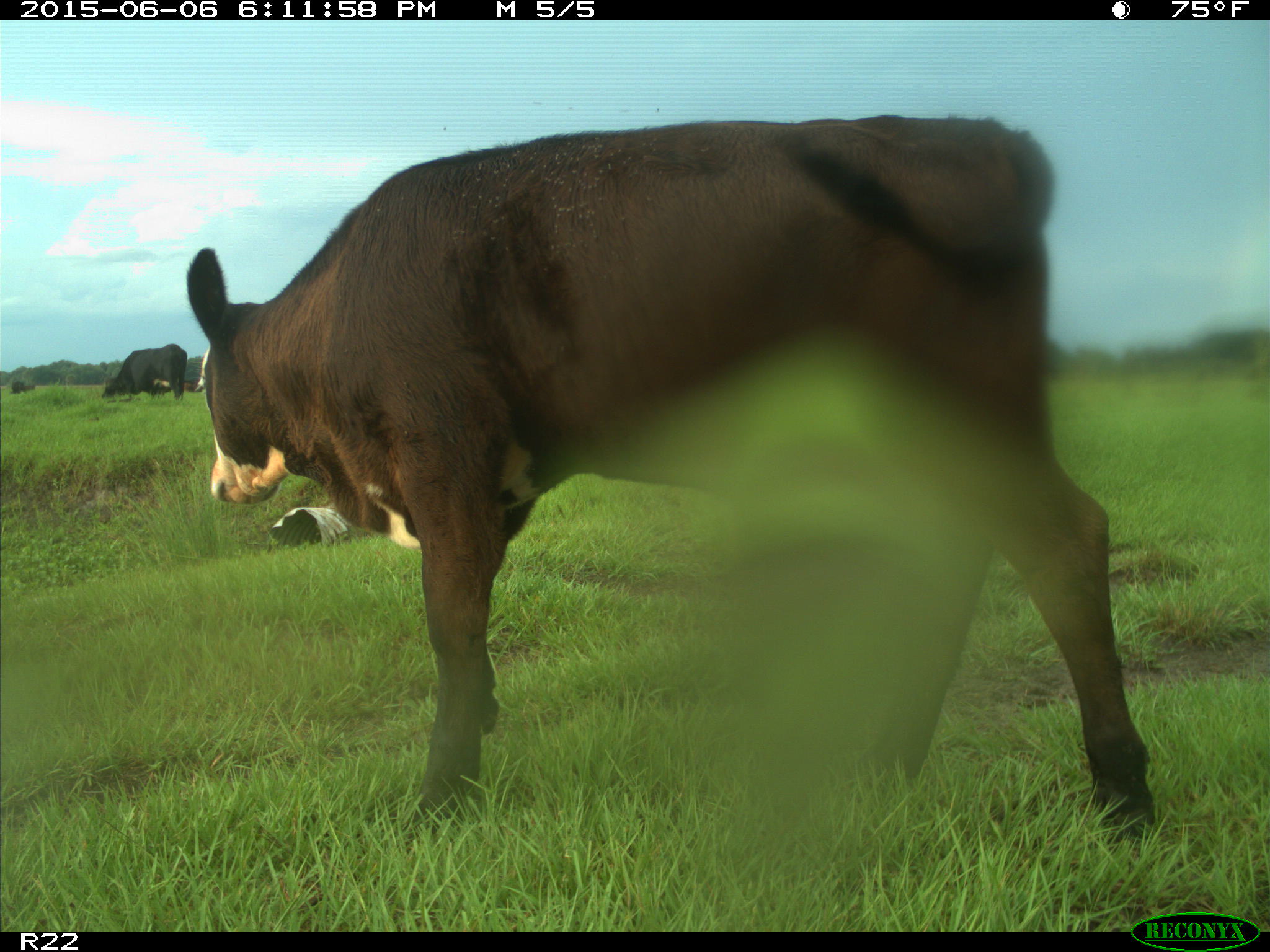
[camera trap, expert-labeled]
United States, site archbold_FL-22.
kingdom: Animalia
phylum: Chordata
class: Mammalia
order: Artiodactyla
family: Bovidae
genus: Bos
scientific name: Bos taurus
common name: domestic cow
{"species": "Bos taurus (domestic cow)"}